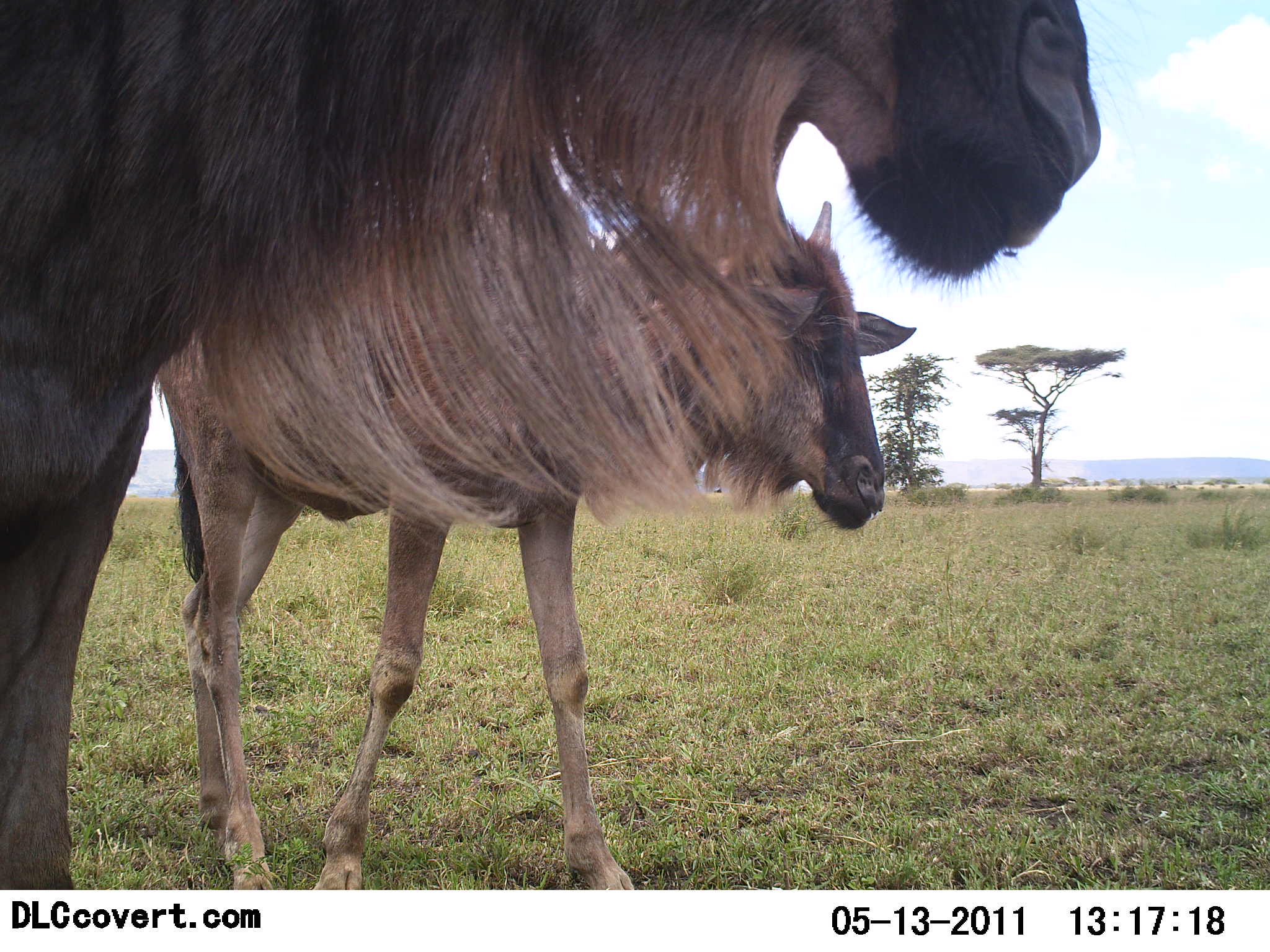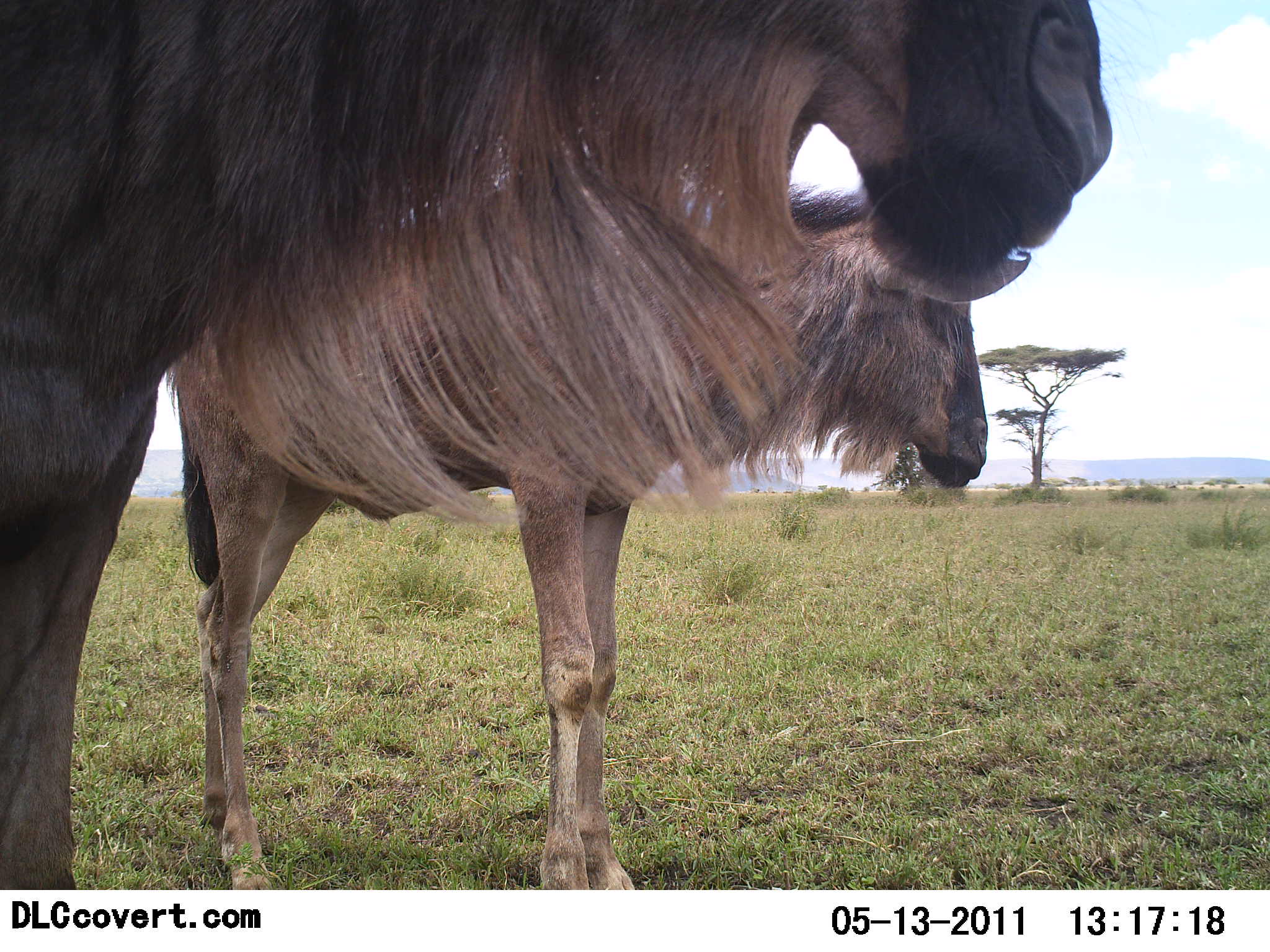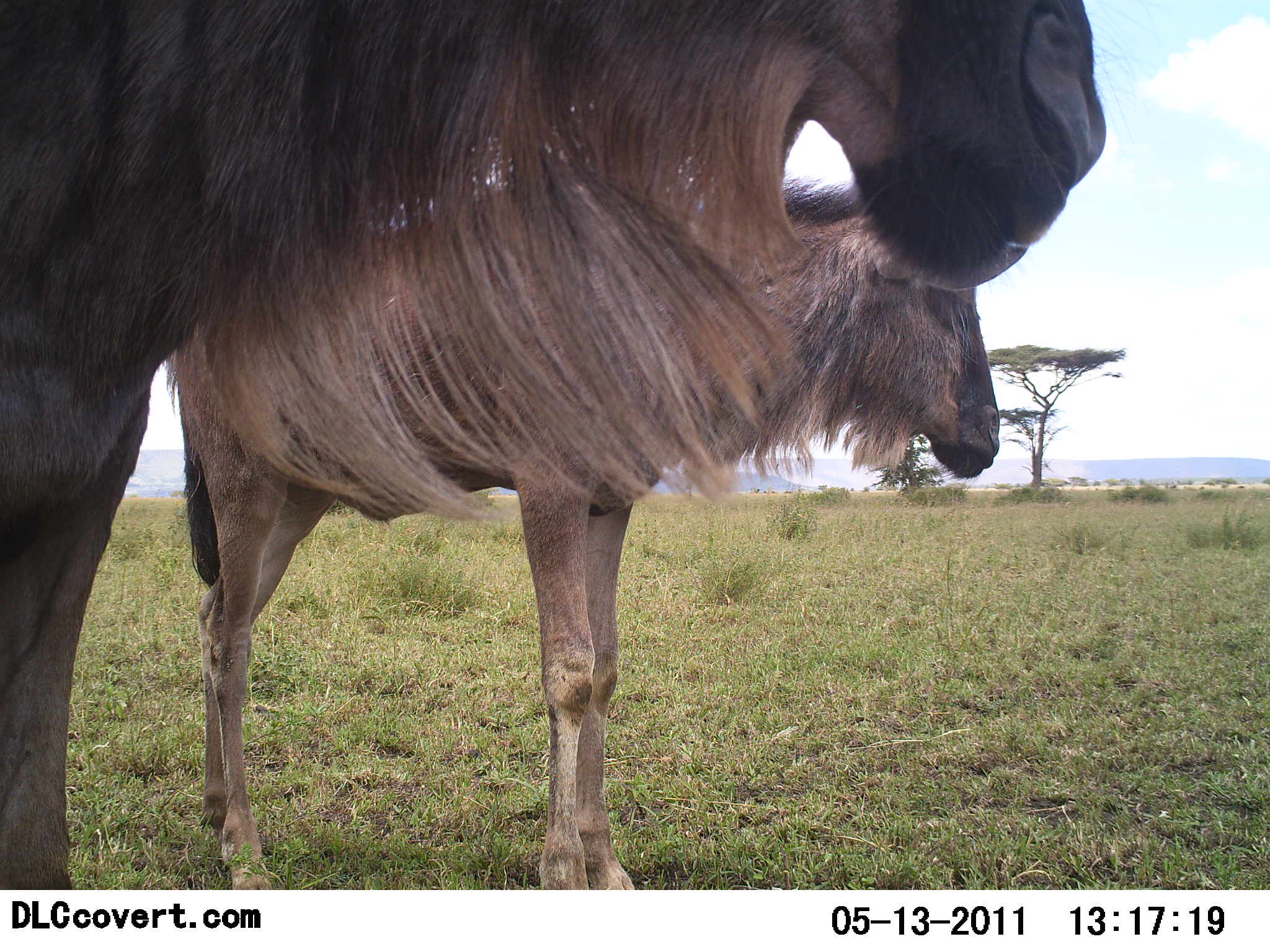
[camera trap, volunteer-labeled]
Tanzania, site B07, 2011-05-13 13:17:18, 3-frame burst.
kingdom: Animalia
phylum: Chordata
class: Mammalia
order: Artiodactyla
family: Bovidae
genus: Connochaetes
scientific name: Connochaetes taurinus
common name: blue wildebeest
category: wildebeest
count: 2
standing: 100%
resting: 0%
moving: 0%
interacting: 0%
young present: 36%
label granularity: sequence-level